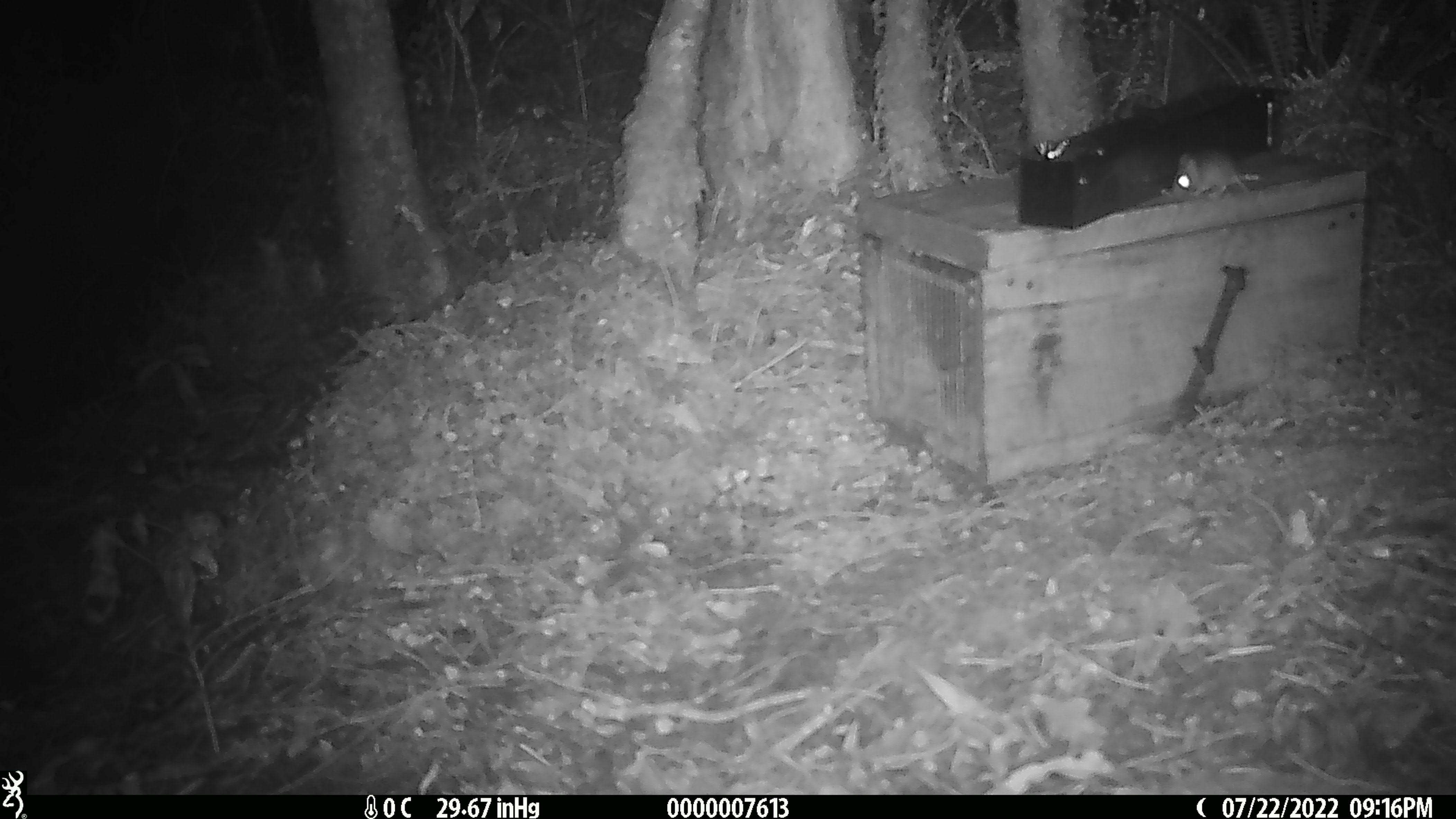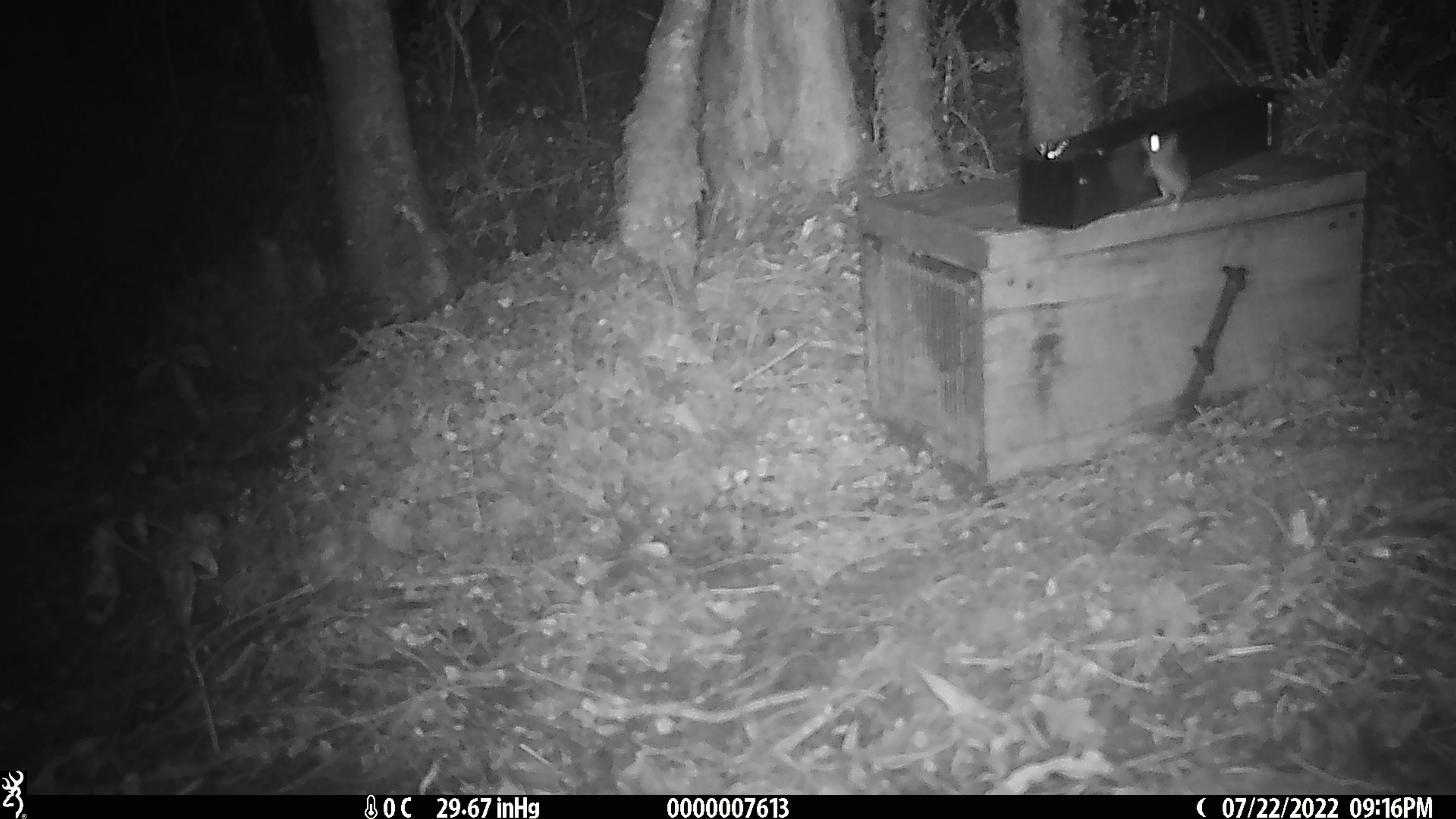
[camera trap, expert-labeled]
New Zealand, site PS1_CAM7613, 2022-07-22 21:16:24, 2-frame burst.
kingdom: Animalia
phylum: Chordata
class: Mammalia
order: Rodentia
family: Muridae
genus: Mus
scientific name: Mus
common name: mouse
Mouse (Mus).